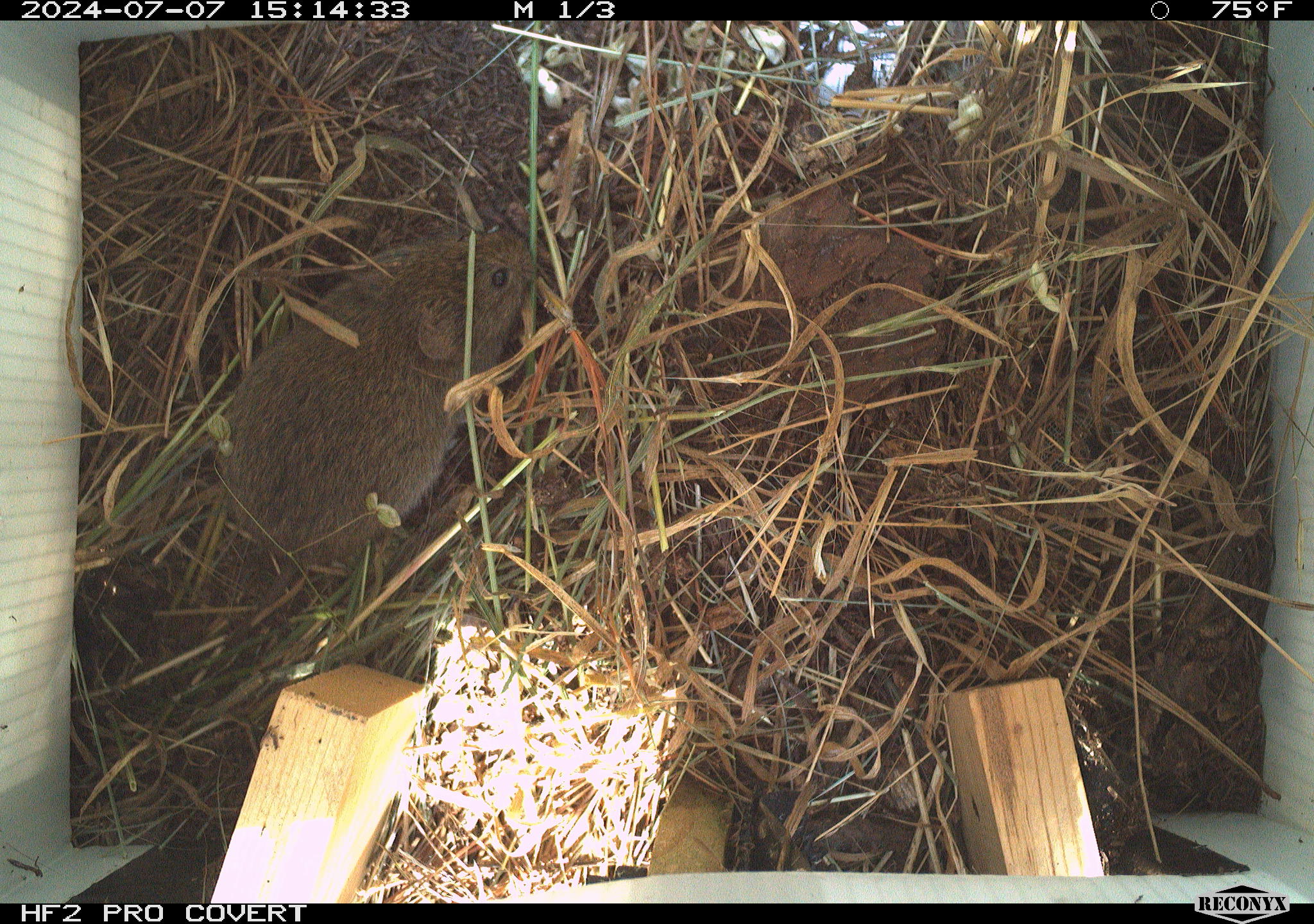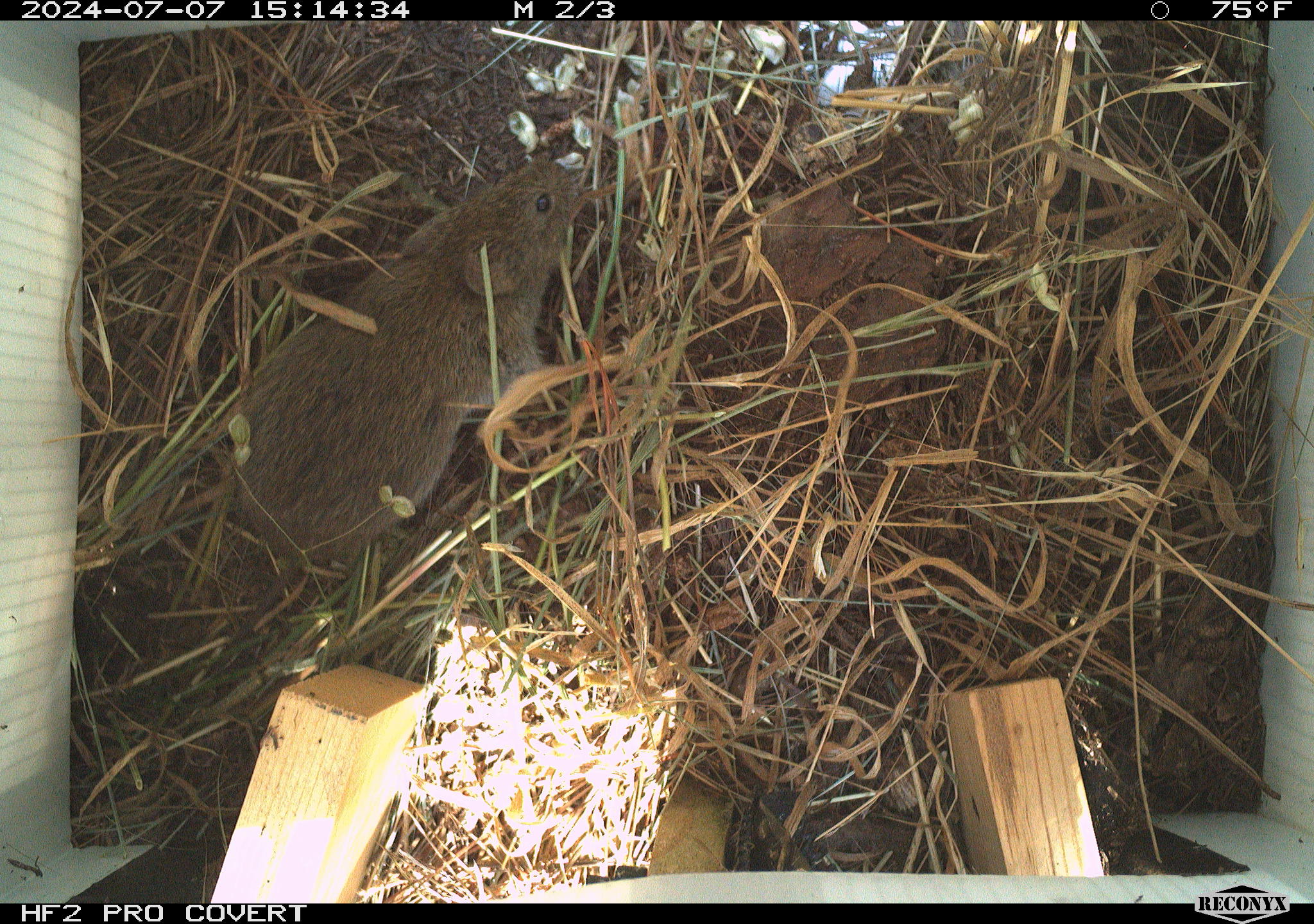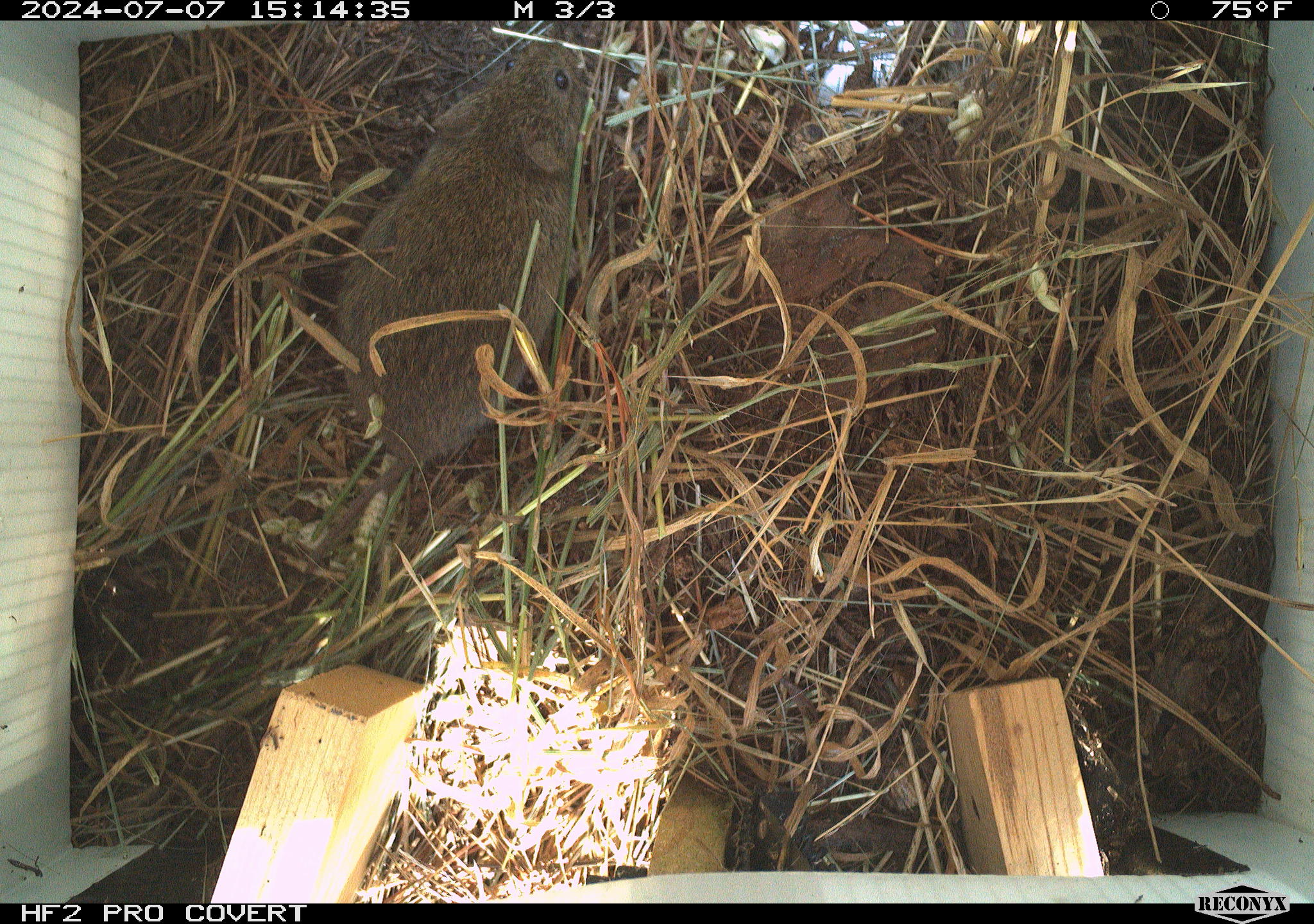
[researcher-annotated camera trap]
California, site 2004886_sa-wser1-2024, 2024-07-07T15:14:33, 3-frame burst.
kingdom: Animalia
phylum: Chordata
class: Mammalia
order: Rodentia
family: Cricetidae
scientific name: Arvicolinae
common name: voles, lemmings, and muskrats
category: arvicolinae subfamily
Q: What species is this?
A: Arvicolinae subfamily (voles, lemmings, and muskrats) (Arvicolinae).